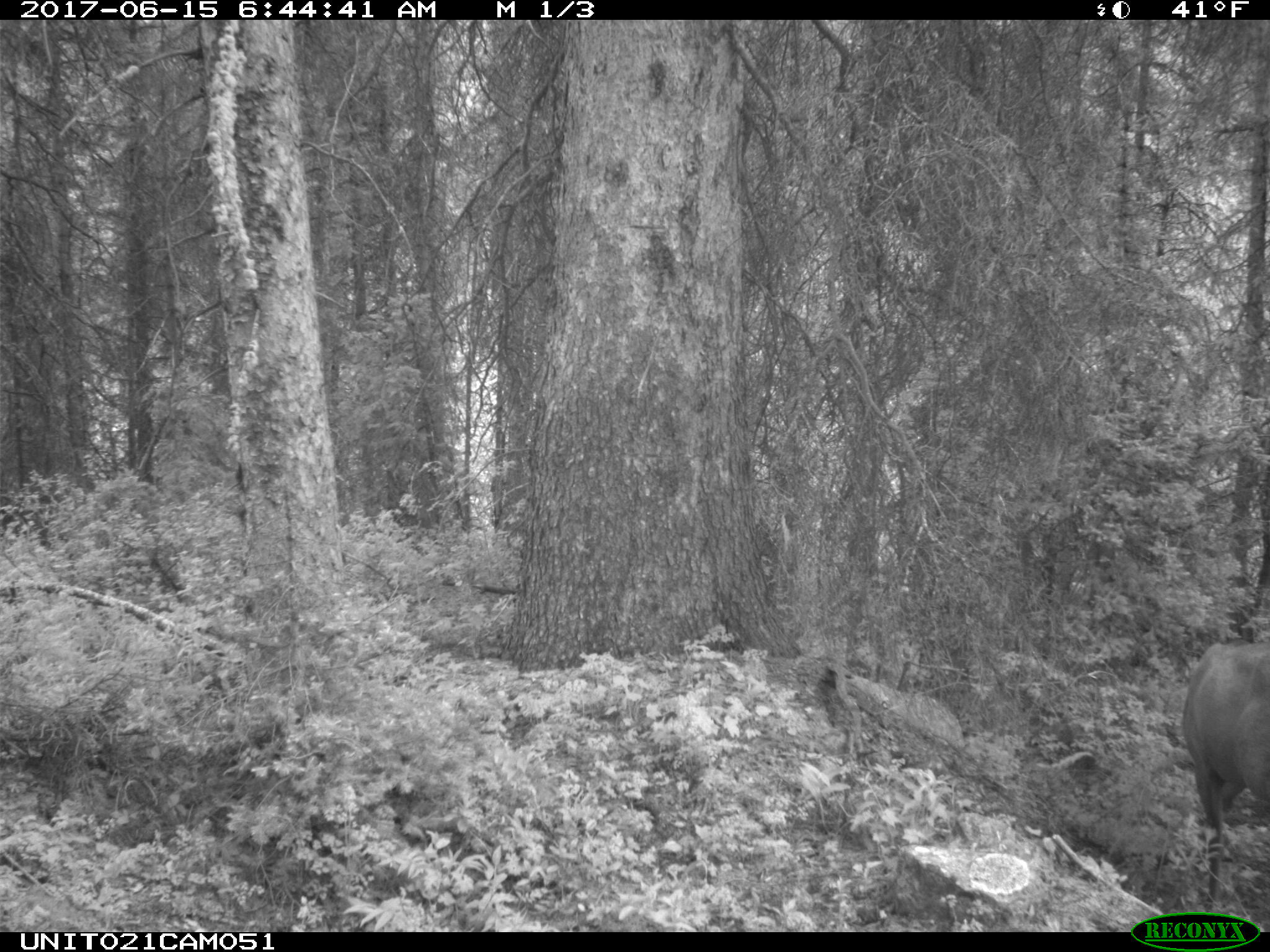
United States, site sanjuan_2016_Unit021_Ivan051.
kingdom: Animalia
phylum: Chordata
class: Mammalia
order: Artiodactyla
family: Cervidae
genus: Cervus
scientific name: Cervus elaphus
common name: red deer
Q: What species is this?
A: Cervus elaphus (red deer).